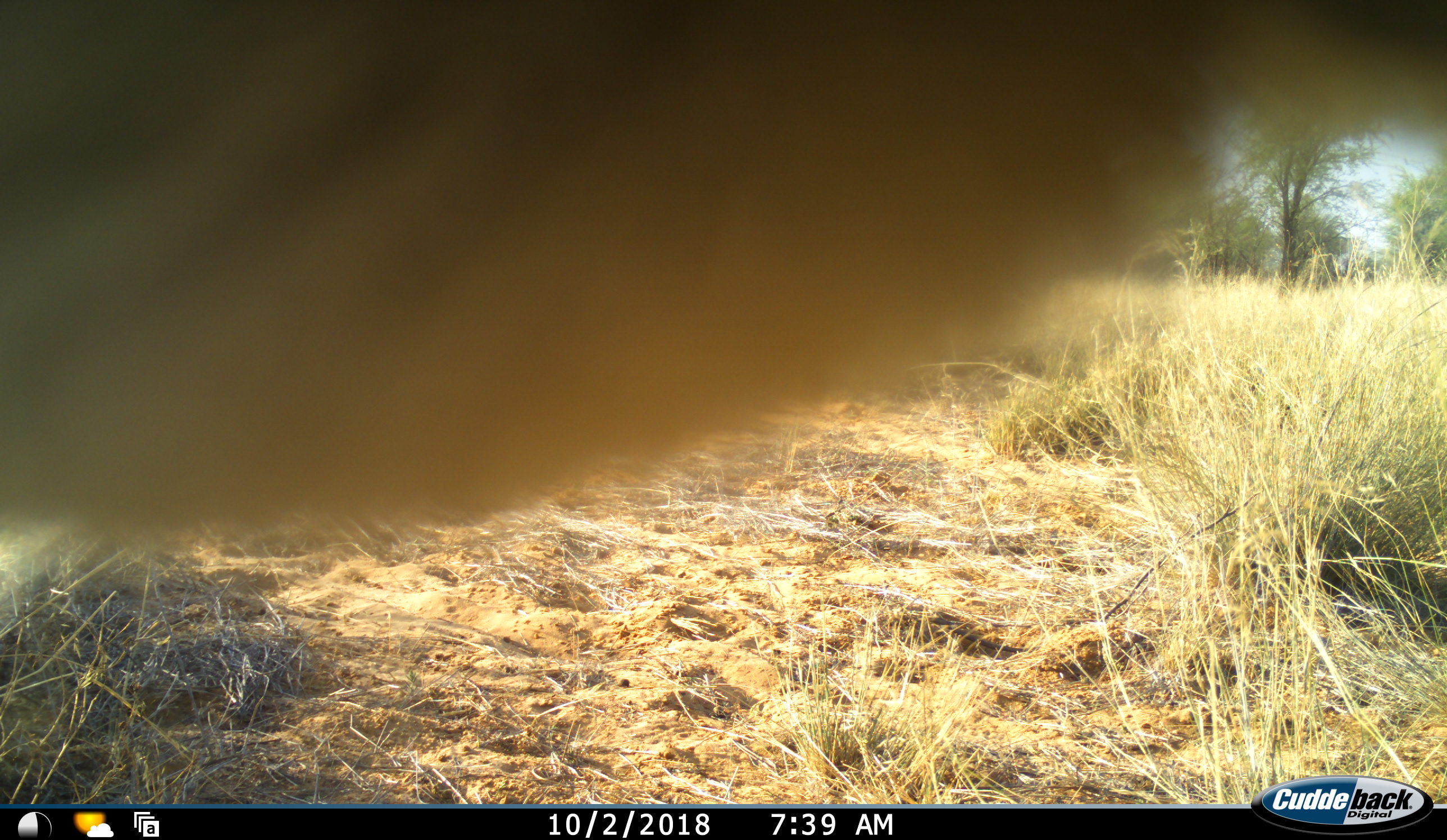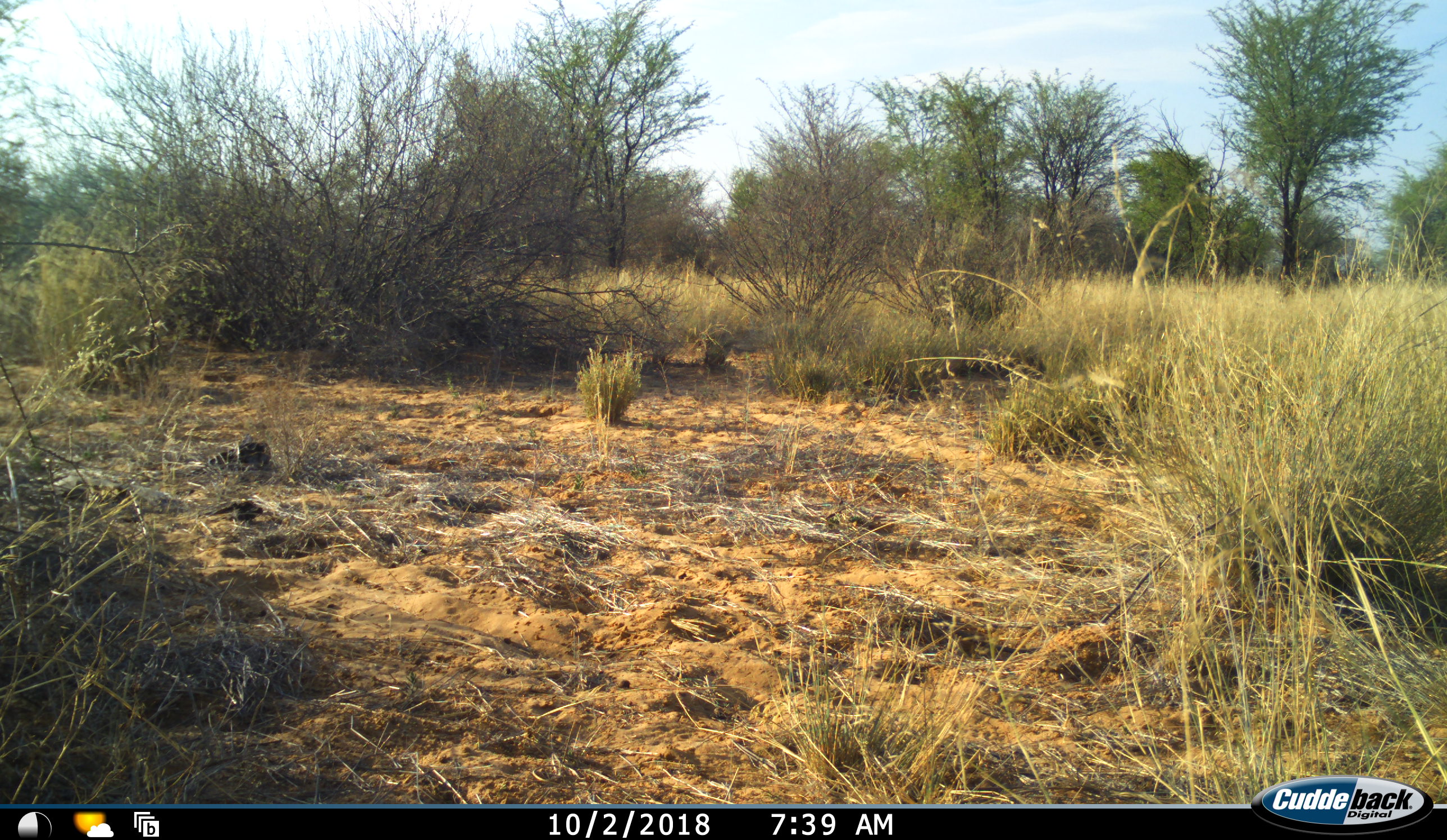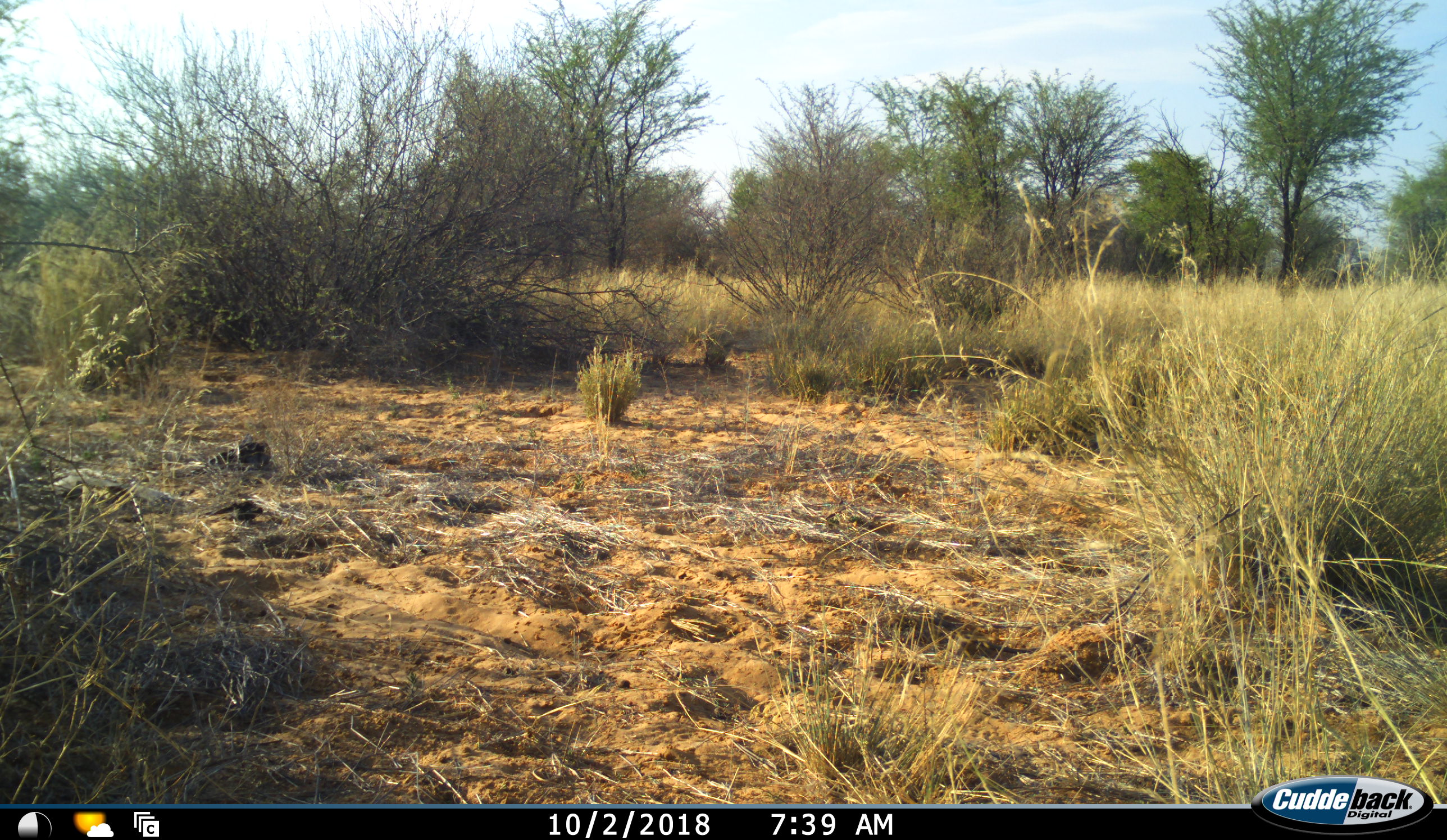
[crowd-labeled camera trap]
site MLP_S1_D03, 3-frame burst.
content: unidentified animal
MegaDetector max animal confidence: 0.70